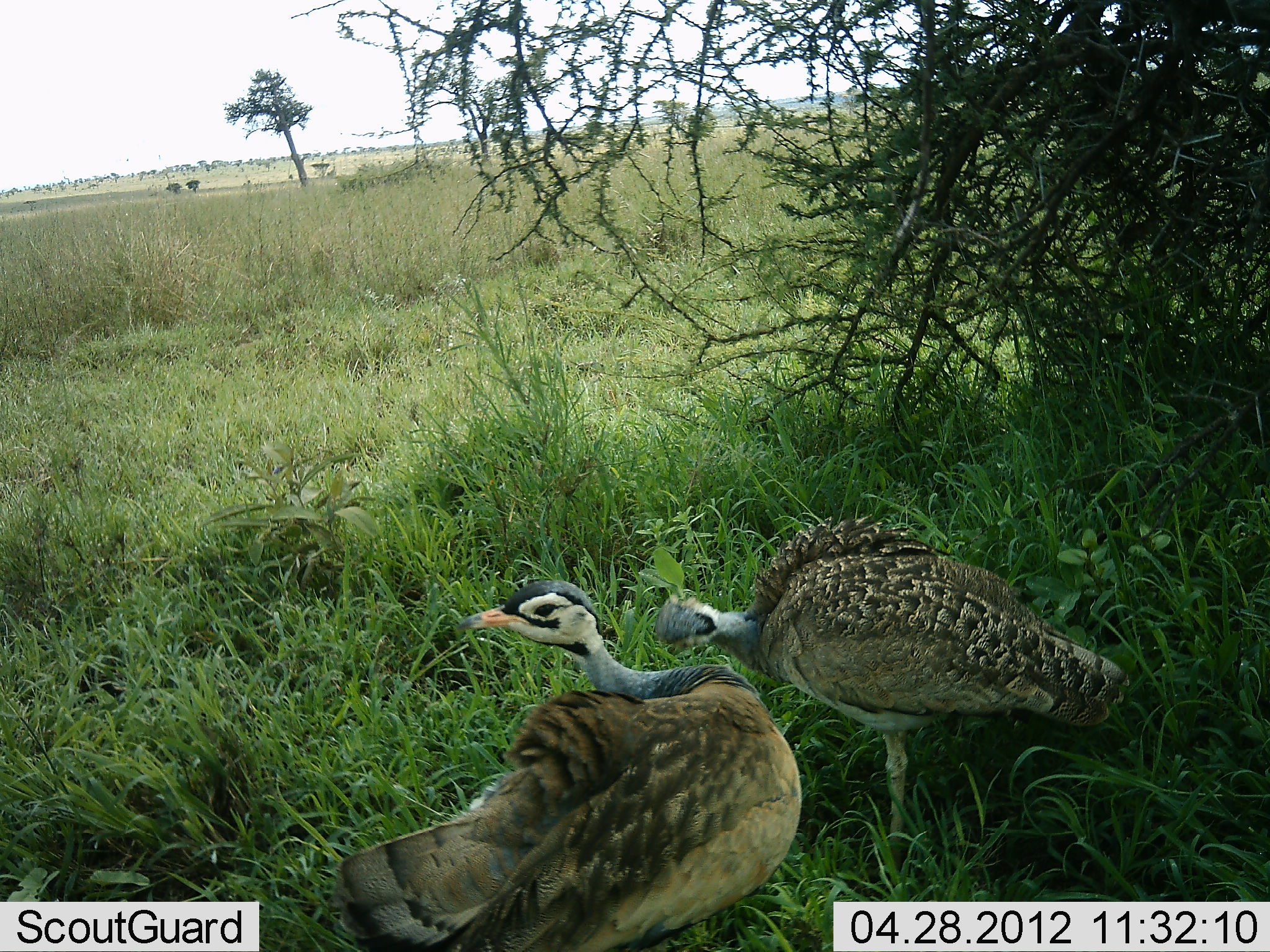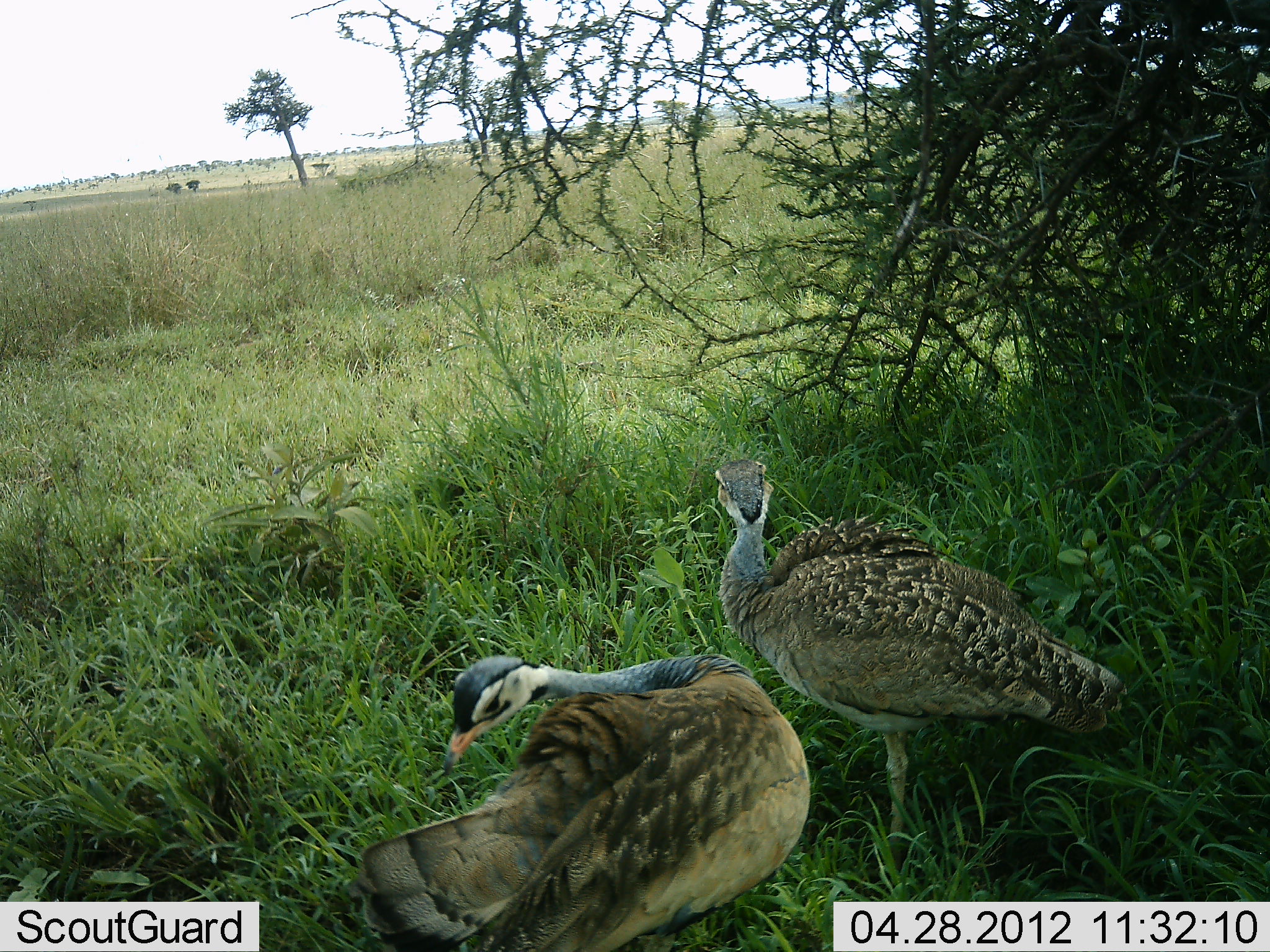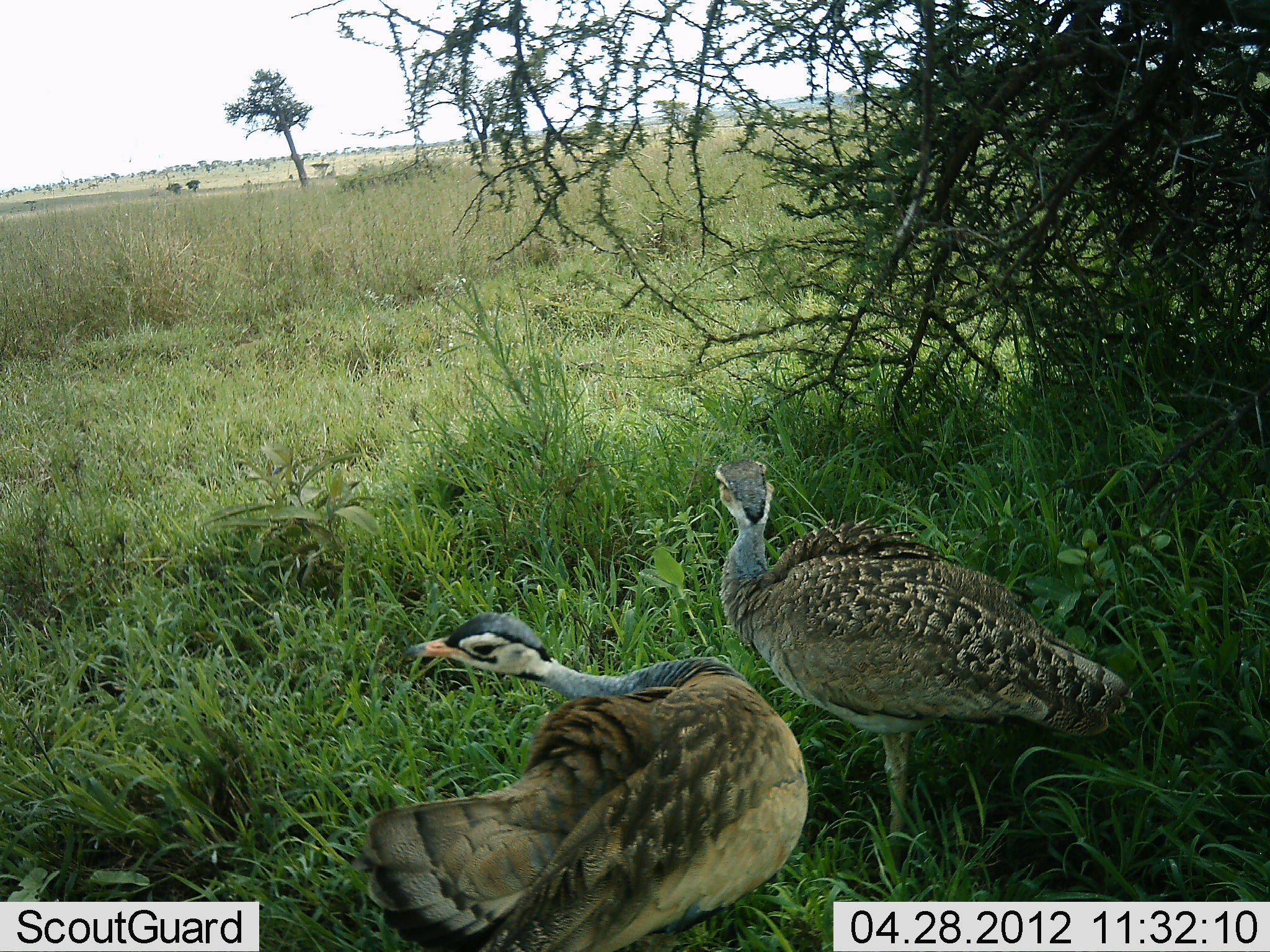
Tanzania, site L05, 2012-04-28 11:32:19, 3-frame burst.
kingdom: Animalia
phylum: Chordata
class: Aves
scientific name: Aves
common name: bird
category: otherbird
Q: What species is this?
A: Otherbird (bird) (Aves).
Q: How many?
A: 2.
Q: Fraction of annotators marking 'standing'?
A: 93%.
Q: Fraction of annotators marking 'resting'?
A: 7%.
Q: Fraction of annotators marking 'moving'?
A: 0%.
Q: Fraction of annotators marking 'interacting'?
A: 0%.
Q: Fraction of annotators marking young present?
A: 0%.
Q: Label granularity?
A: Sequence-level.